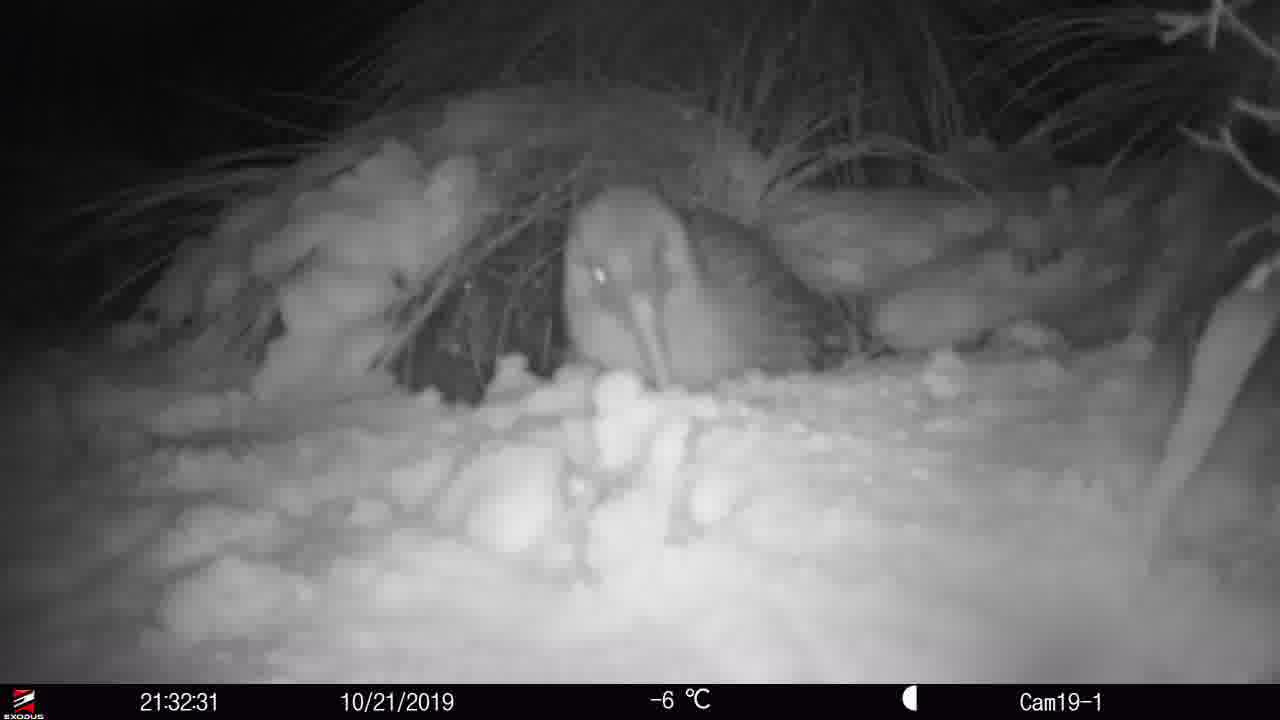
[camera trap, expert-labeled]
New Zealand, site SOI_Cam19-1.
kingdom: Animalia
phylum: Chordata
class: Aves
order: Apterygiformes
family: Apterygidae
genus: Apteryx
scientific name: Apteryx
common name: kiwi